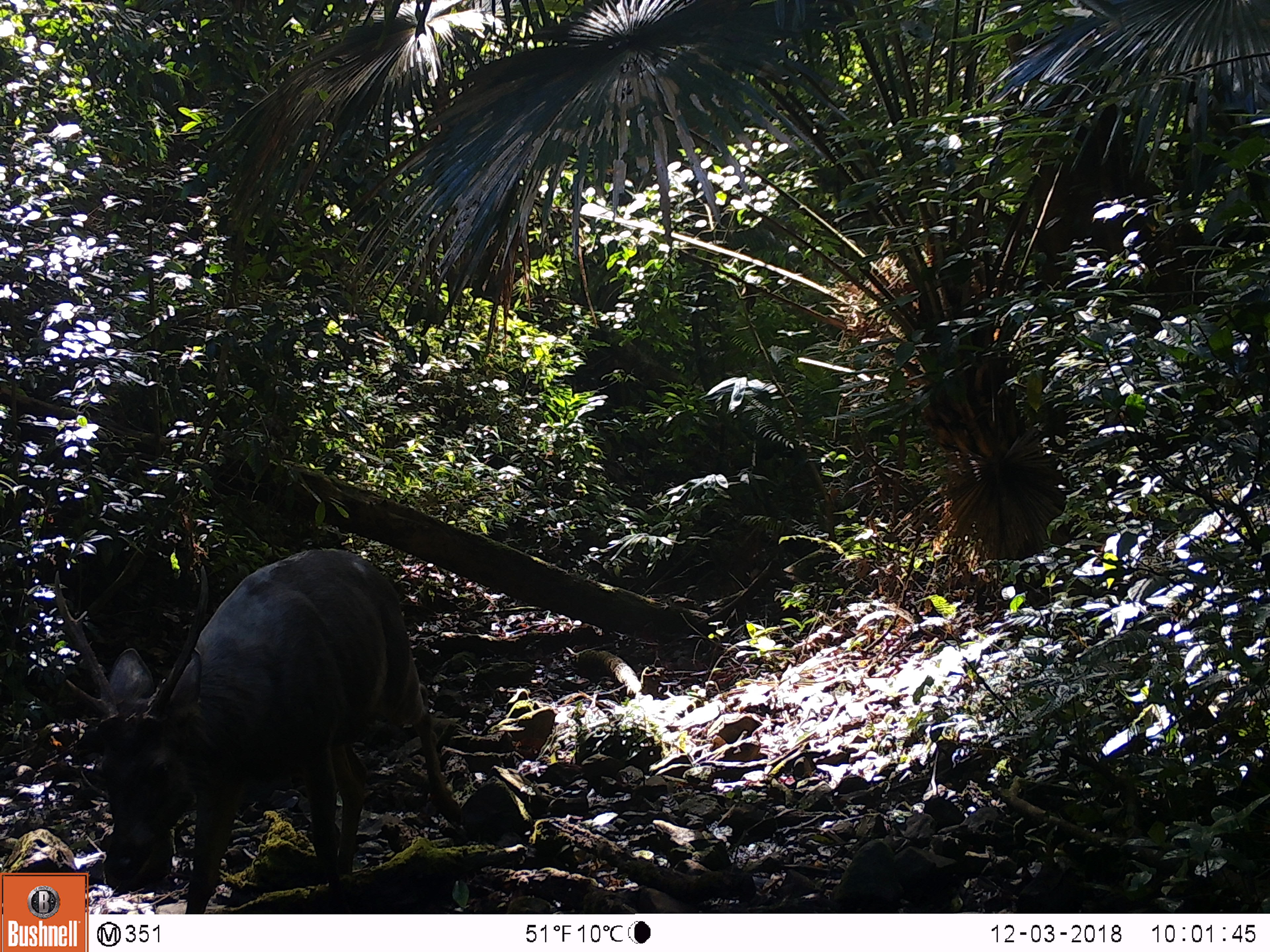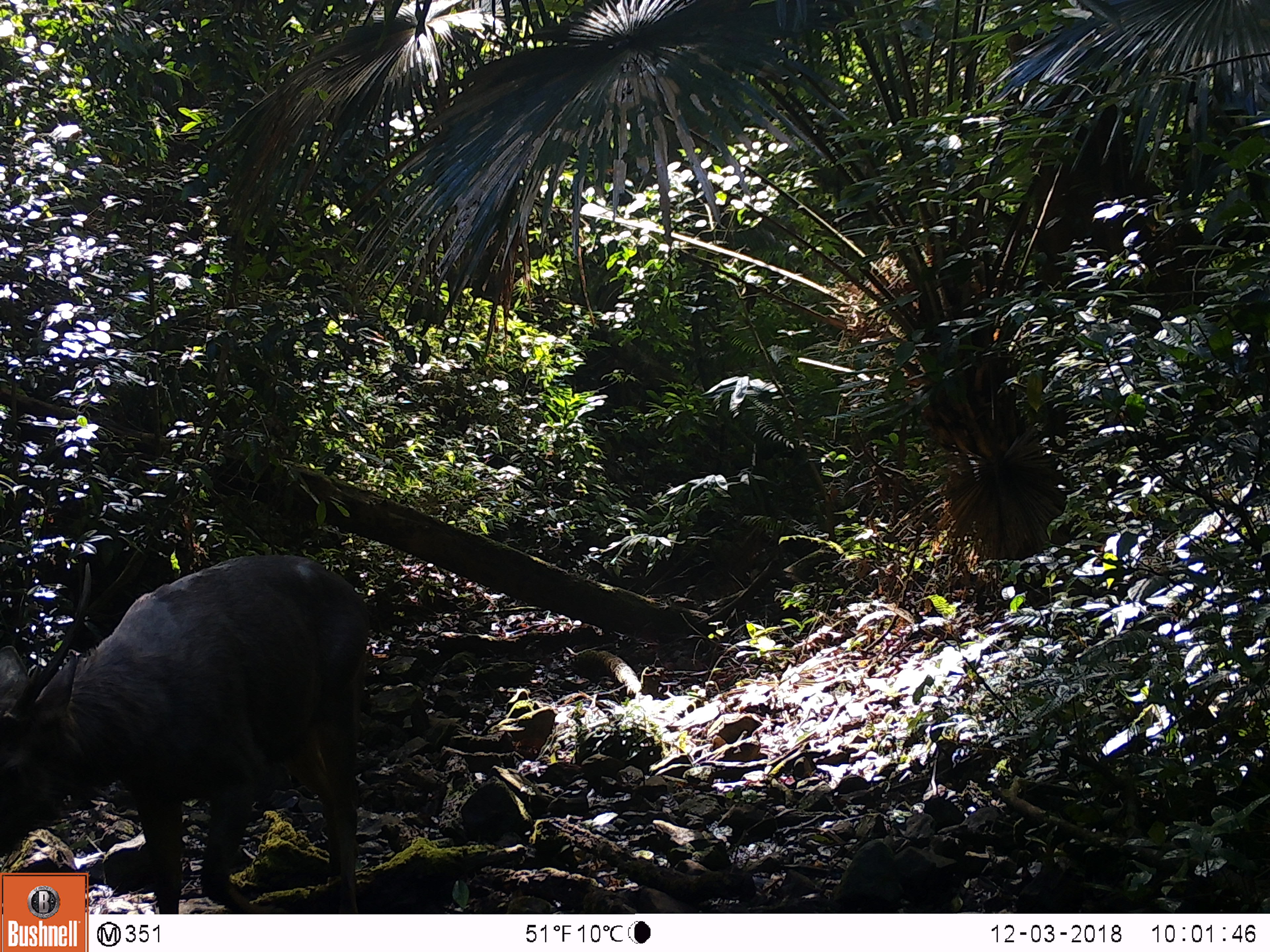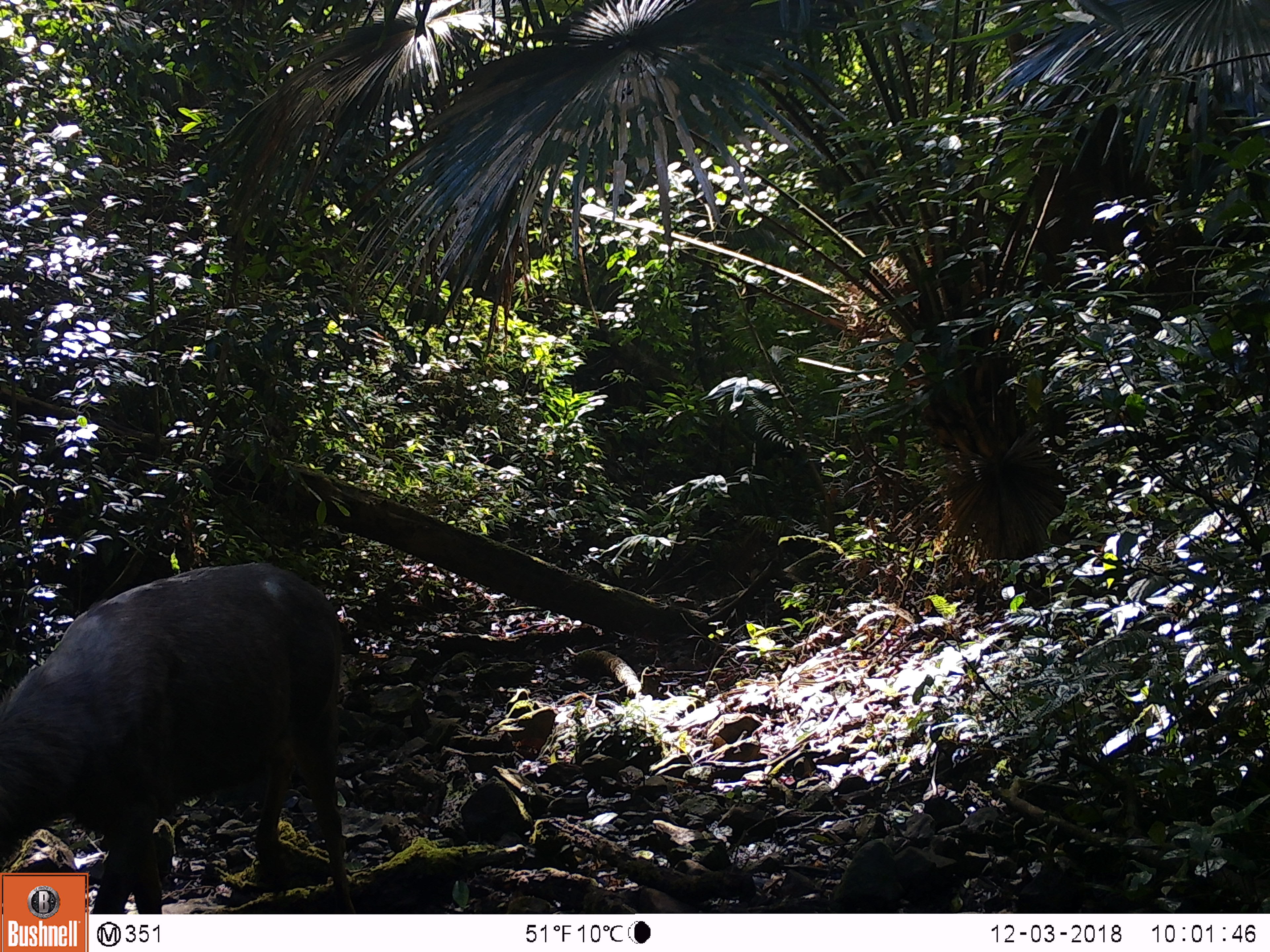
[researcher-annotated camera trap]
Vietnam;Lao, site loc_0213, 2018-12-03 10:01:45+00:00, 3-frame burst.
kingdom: Animalia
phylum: Chordata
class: Mammalia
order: Artiodactyla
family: Cervidae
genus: Rusa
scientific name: Rusa unicolor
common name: sambar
Sambar (Rusa unicolor). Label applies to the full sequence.